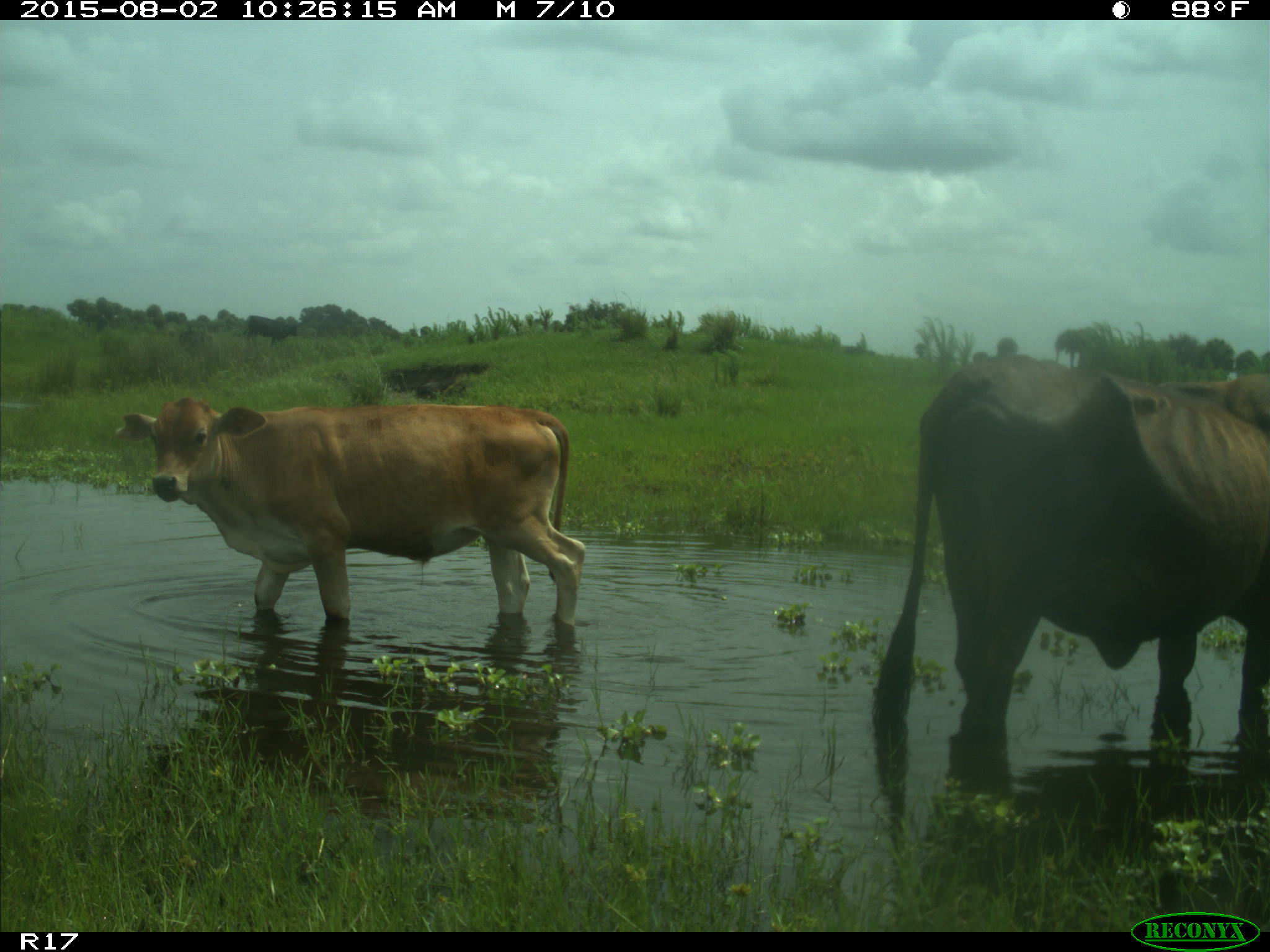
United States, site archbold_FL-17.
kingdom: Animalia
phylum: Chordata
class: Mammalia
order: Artiodactyla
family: Bovidae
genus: Bos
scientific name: Bos taurus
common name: domestic cow